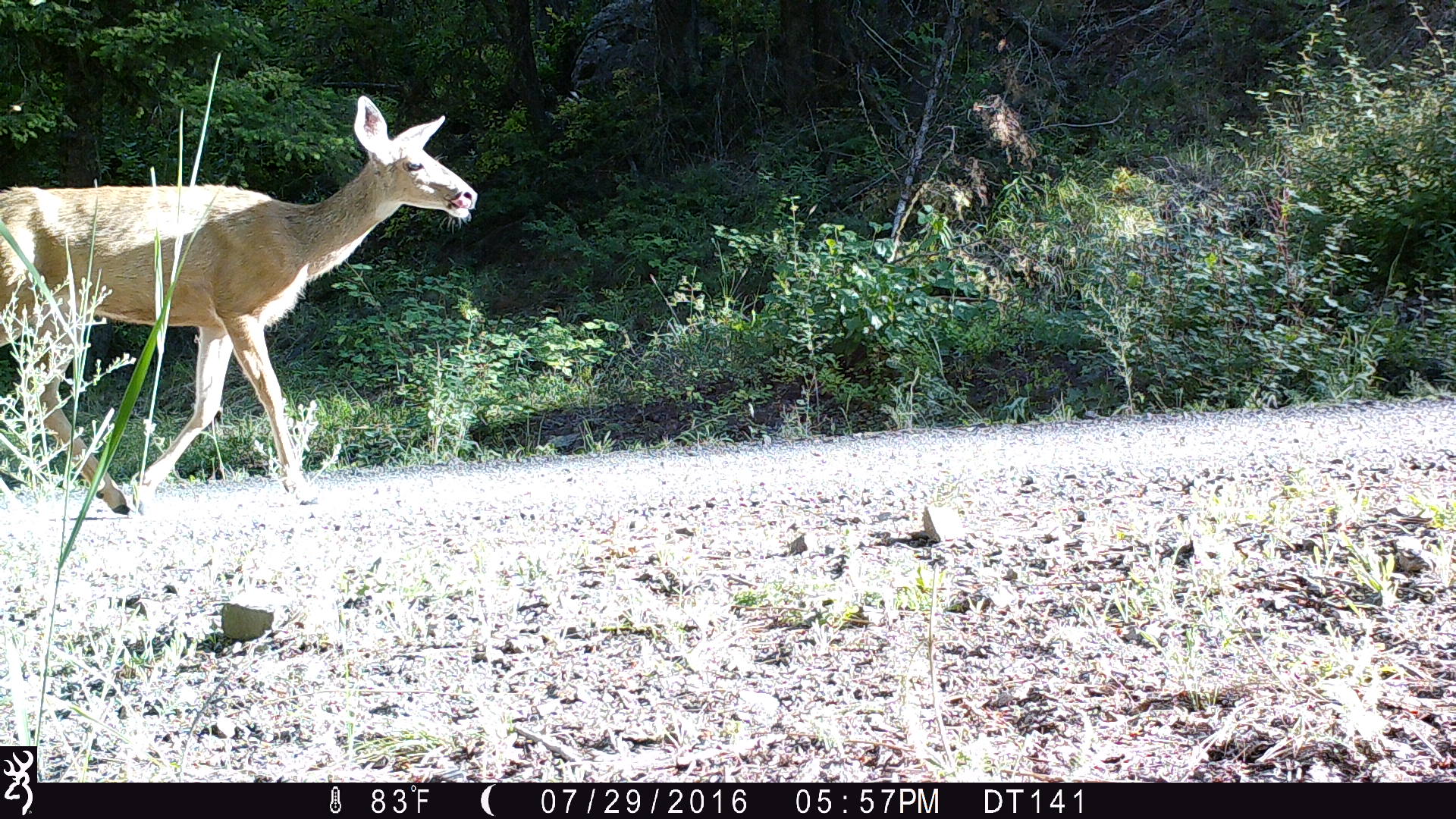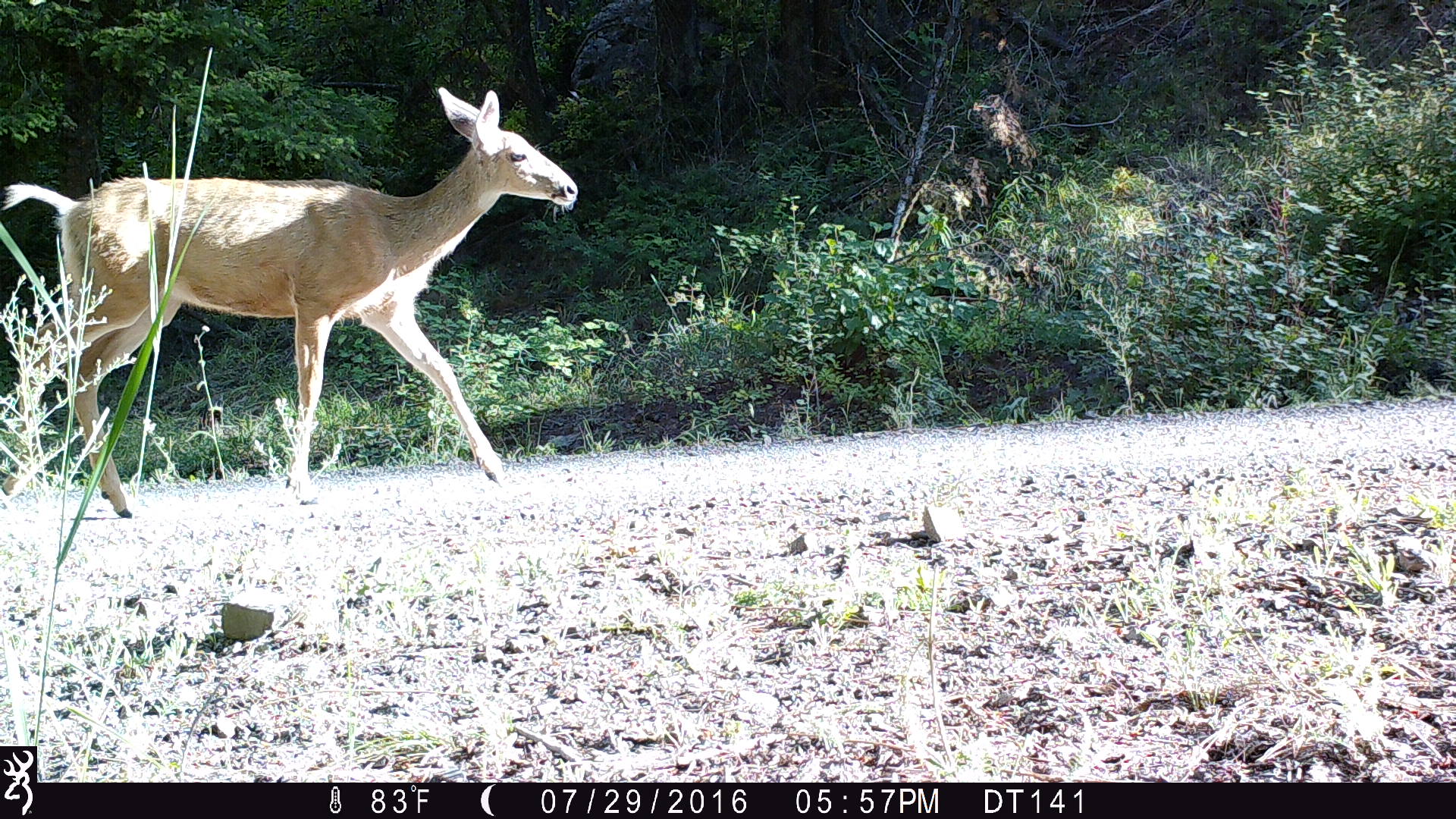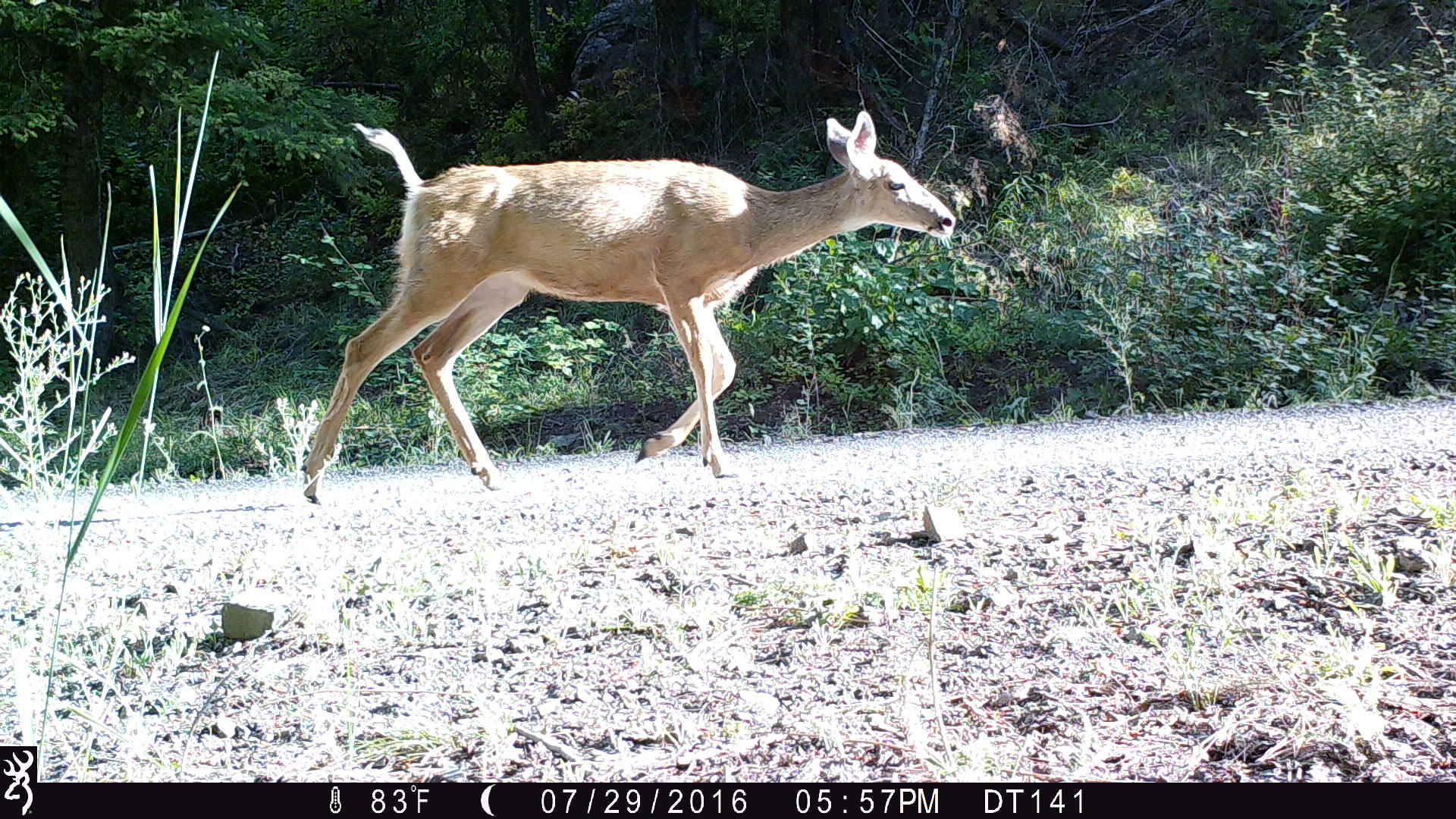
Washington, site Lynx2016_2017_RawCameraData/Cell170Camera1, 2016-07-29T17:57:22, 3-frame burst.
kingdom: Animalia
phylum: Chordata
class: Mammalia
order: Artiodactyla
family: Cervidae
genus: Odocoileus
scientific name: Odocoileus hemionus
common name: mule deer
Odocoileus hemionus (mule deer). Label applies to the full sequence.